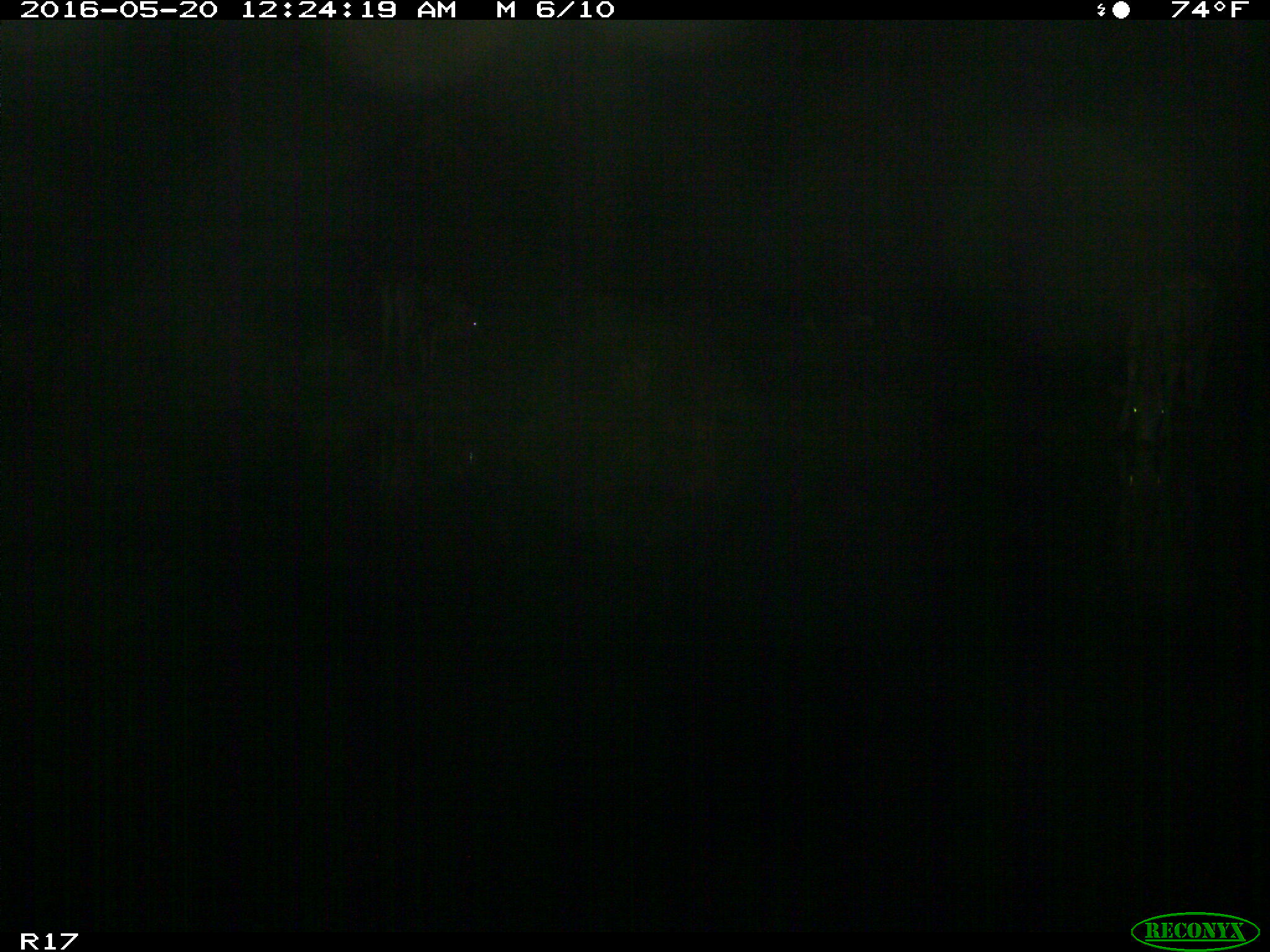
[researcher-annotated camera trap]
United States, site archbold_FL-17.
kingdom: Animalia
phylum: Chordata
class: Mammalia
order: Artiodactyla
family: Bovidae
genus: Bos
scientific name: Bos taurus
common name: domestic cow